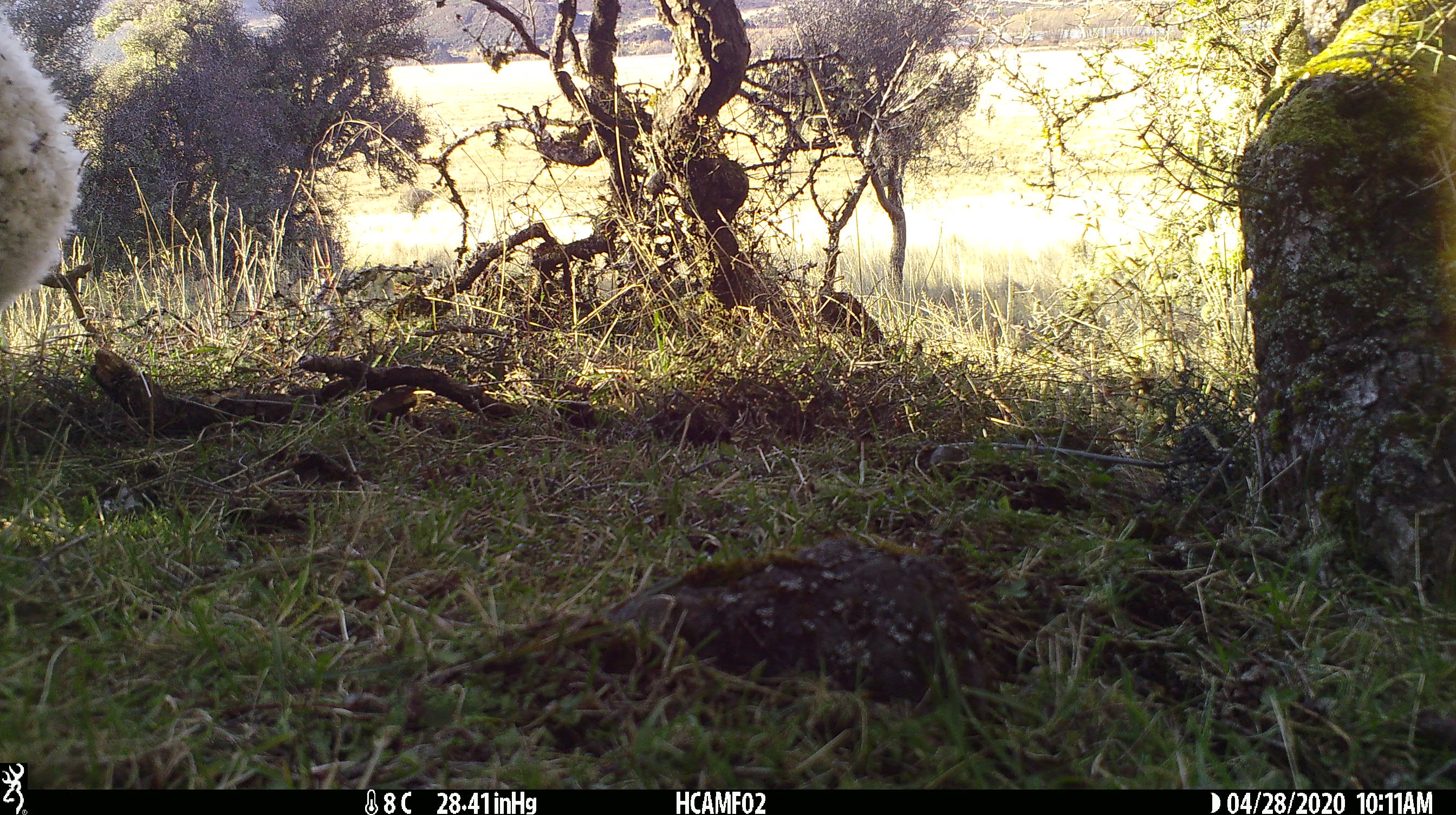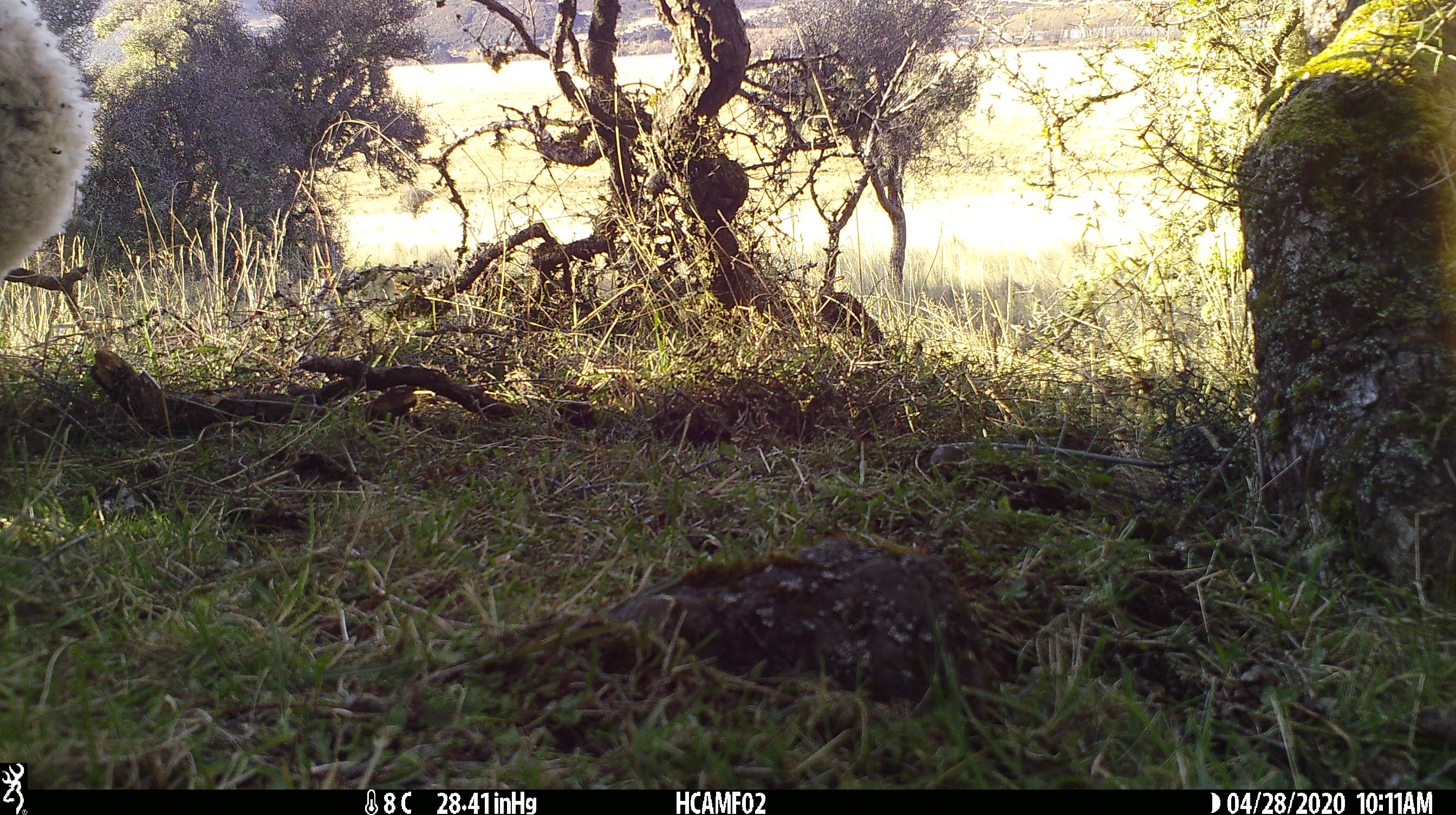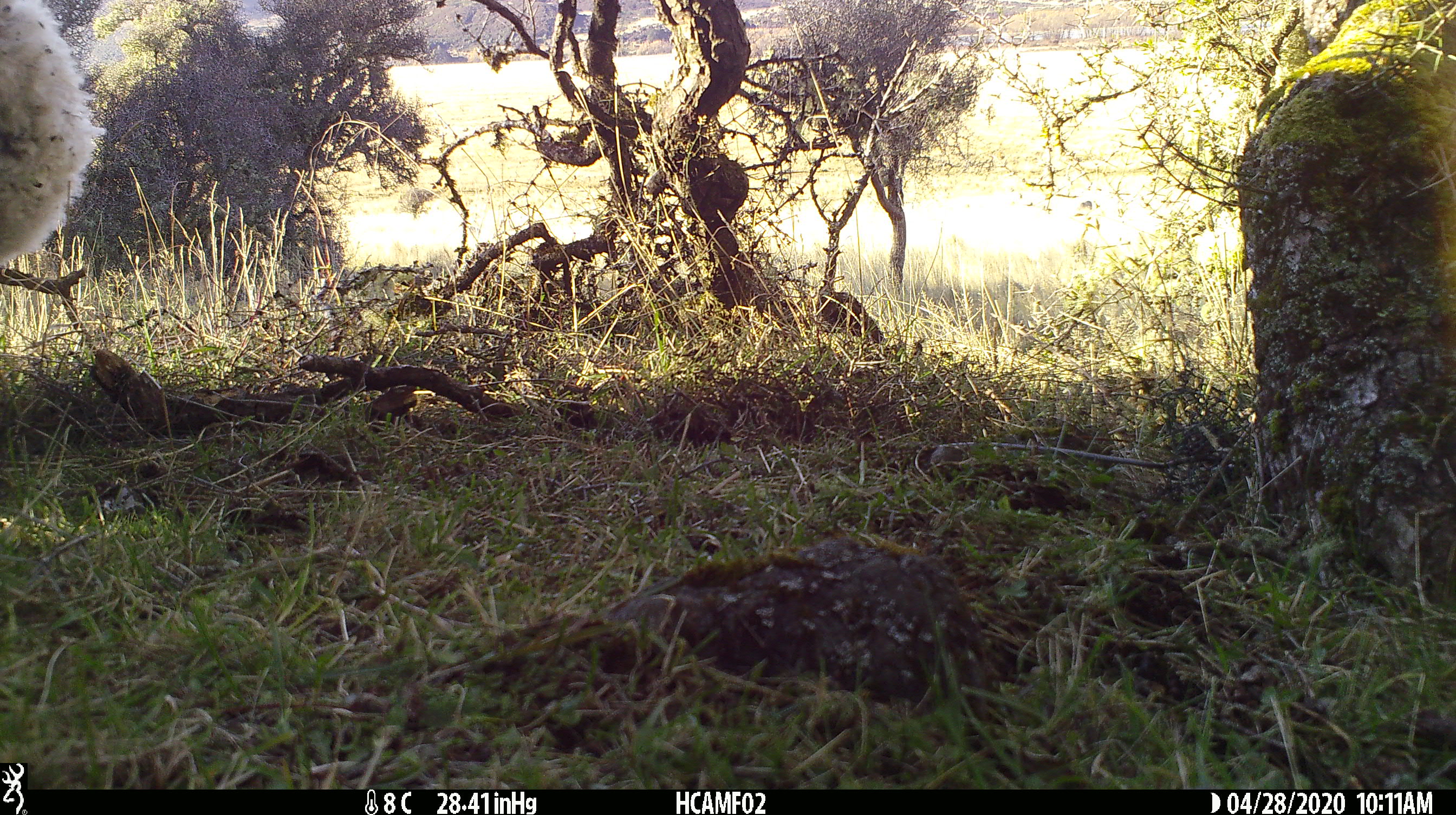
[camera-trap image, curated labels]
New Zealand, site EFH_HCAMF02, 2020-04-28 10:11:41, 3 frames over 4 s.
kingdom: Animalia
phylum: Chordata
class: Mammalia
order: Artiodactyla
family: Bovidae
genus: Ovis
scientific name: Ovis aries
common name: domestic sheep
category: sheep